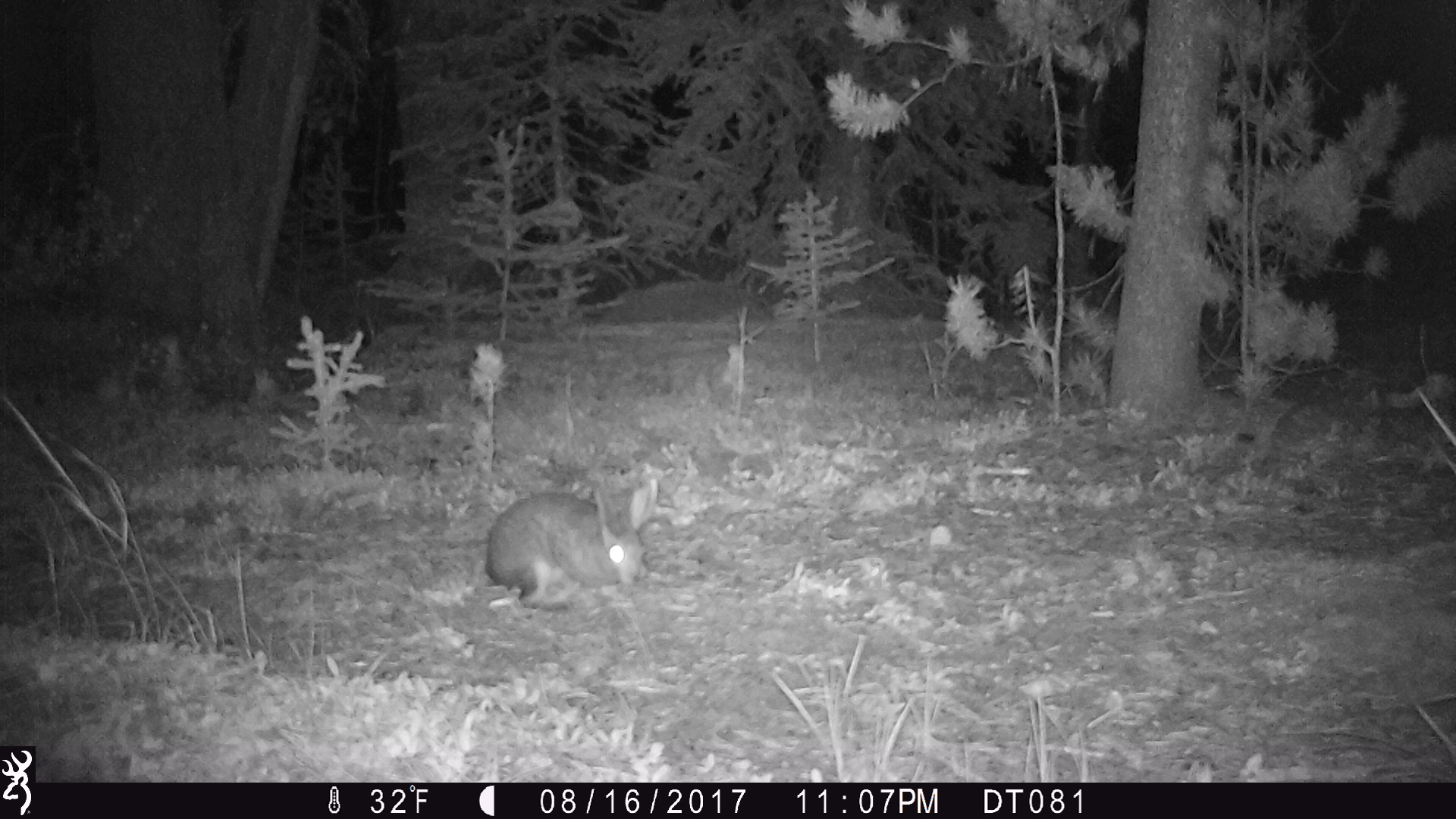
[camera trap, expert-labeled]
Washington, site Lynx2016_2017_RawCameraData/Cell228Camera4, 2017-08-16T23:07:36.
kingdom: Animalia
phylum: Chordata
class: Mammalia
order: Lagomorpha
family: Leporidae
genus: Lepus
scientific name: Lepus americanus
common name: snowshoe hare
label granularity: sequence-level